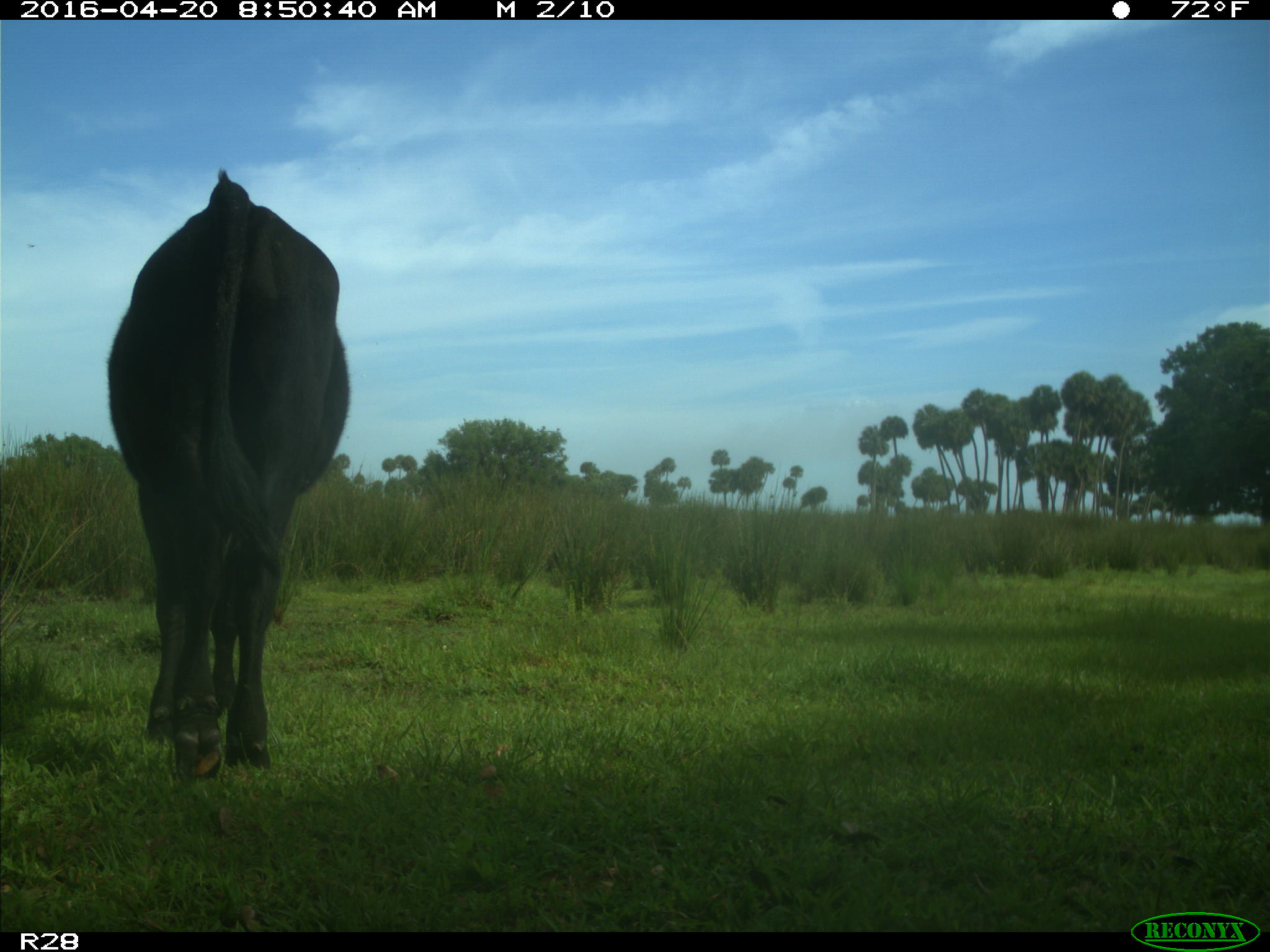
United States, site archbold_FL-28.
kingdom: Animalia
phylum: Chordata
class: Mammalia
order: Artiodactyla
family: Bovidae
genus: Bos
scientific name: Bos taurus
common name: domestic cow